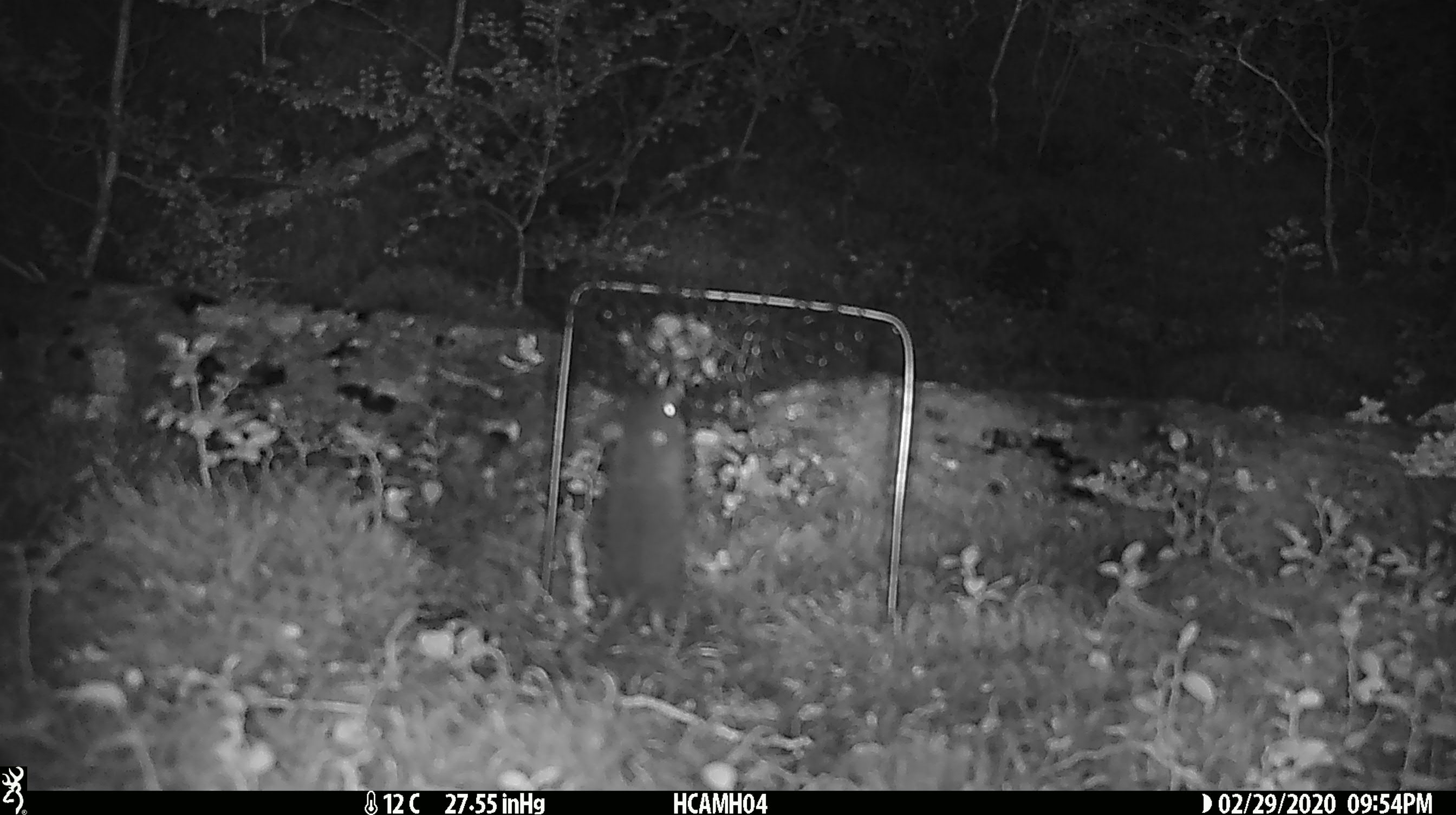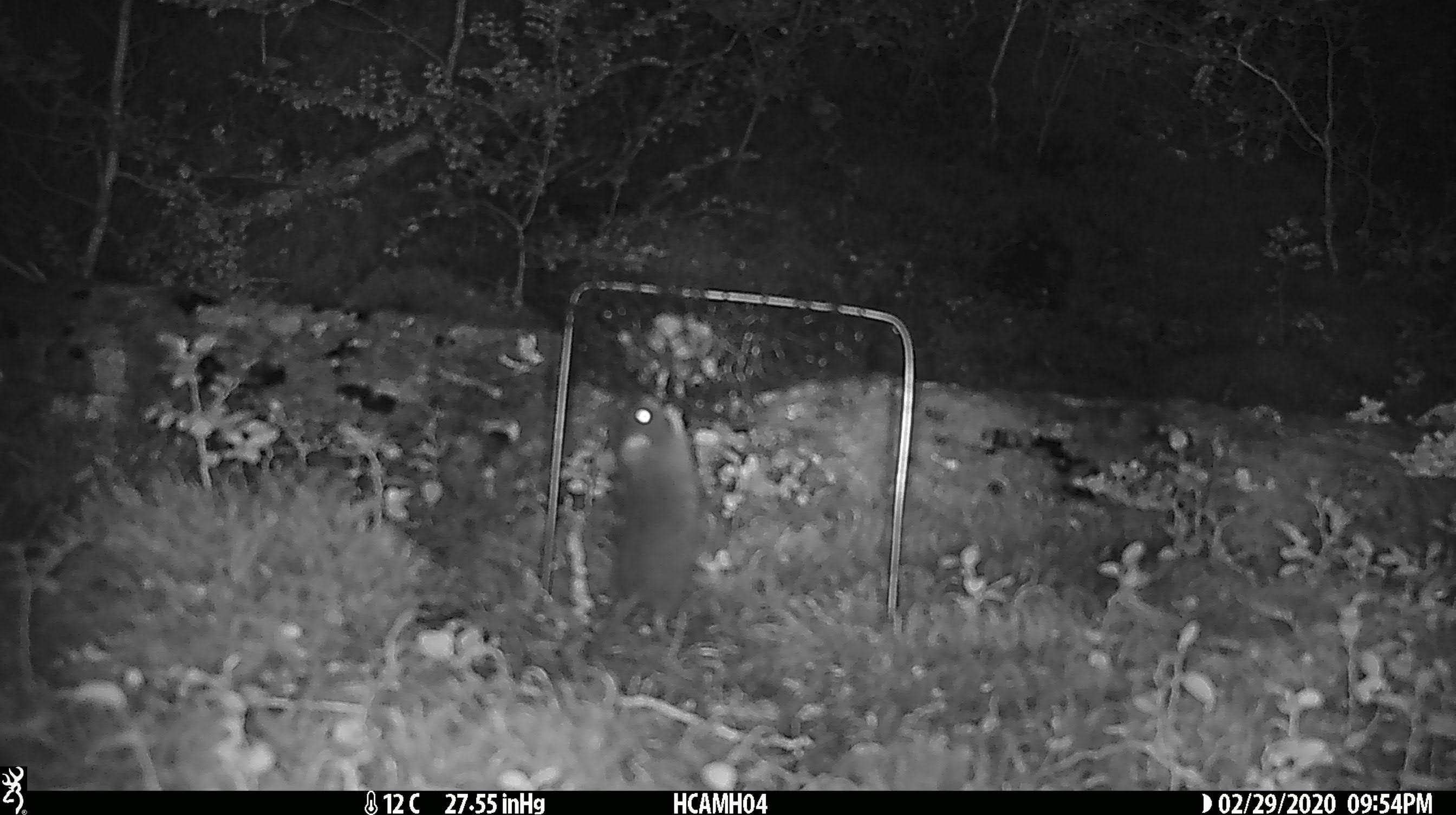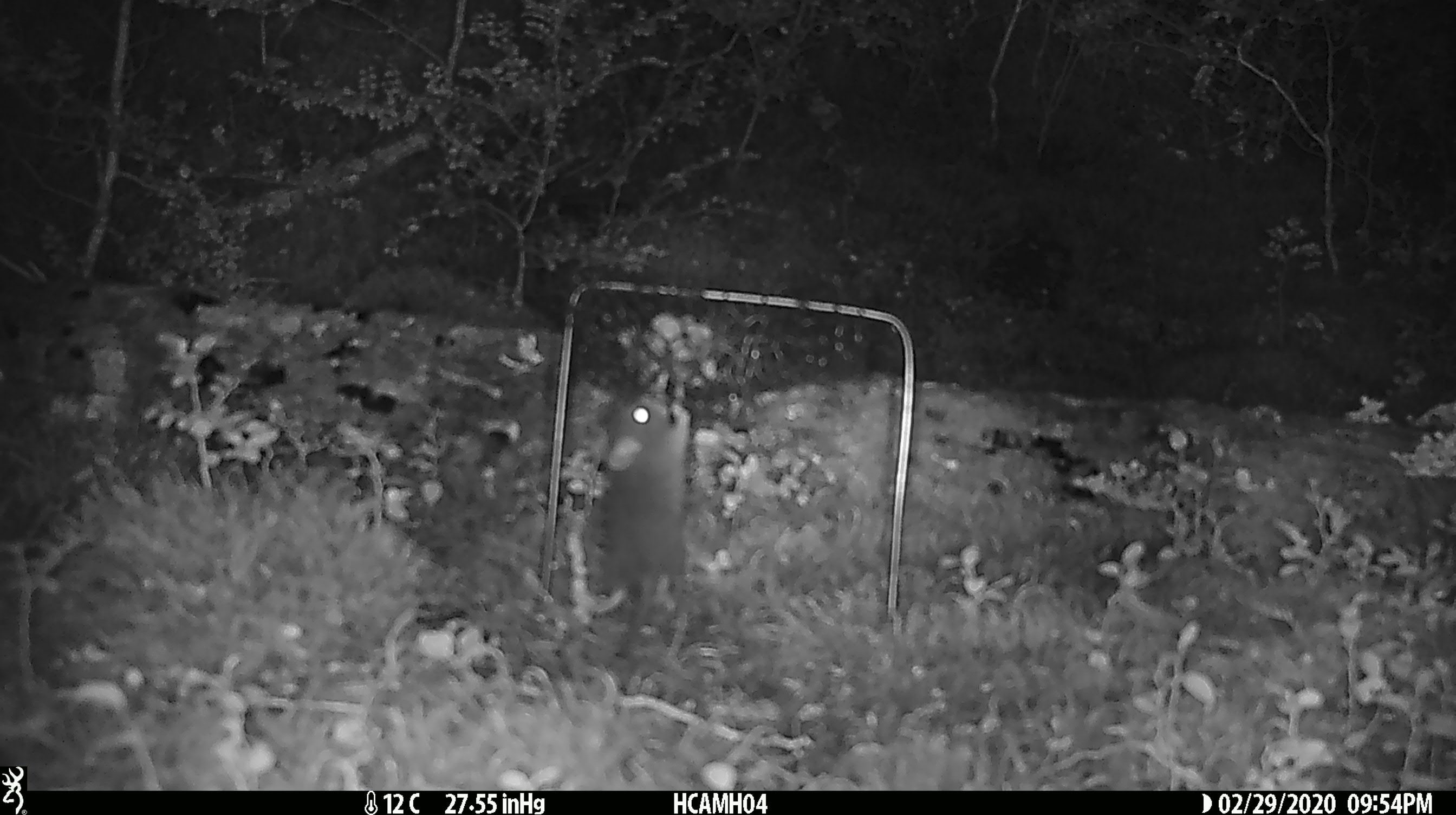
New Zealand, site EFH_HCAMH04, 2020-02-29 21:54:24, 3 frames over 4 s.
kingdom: Animalia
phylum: Chordata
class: Mammalia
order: Rodentia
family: Muridae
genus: Mus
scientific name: Mus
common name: mouse